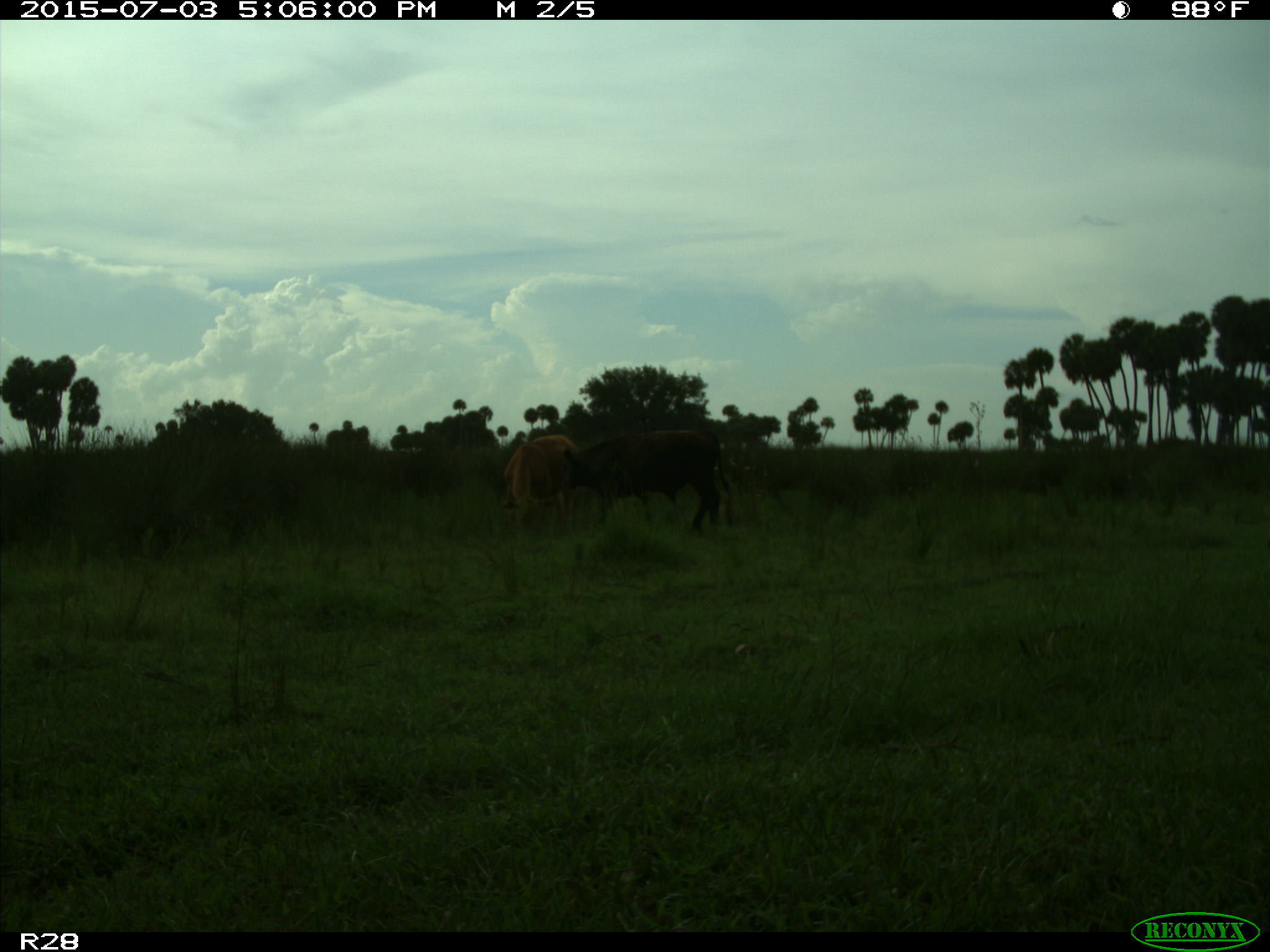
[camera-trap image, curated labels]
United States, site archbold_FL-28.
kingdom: Animalia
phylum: Chordata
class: Mammalia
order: Artiodactyla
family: Bovidae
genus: Bos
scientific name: Bos taurus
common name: domestic cow